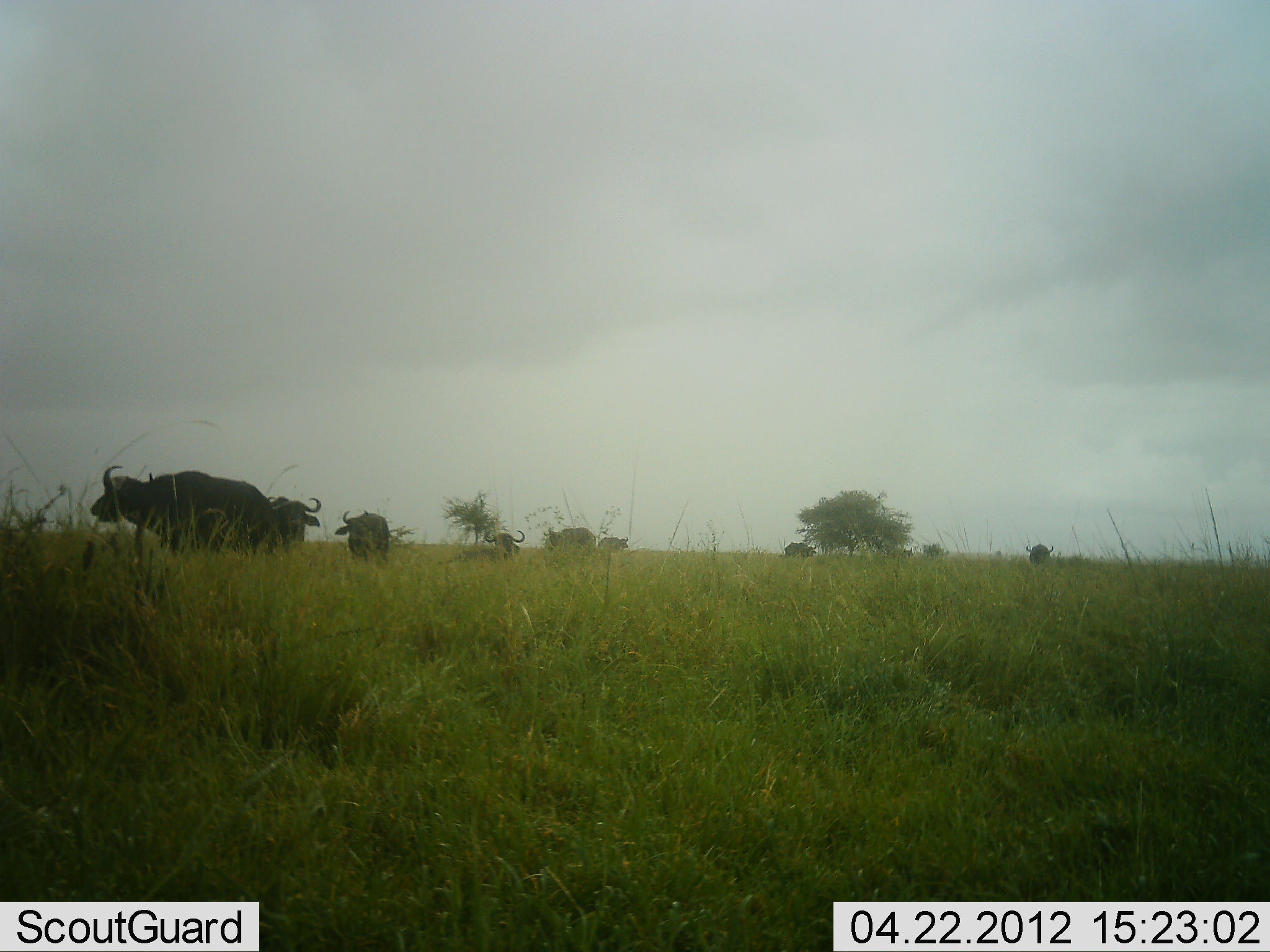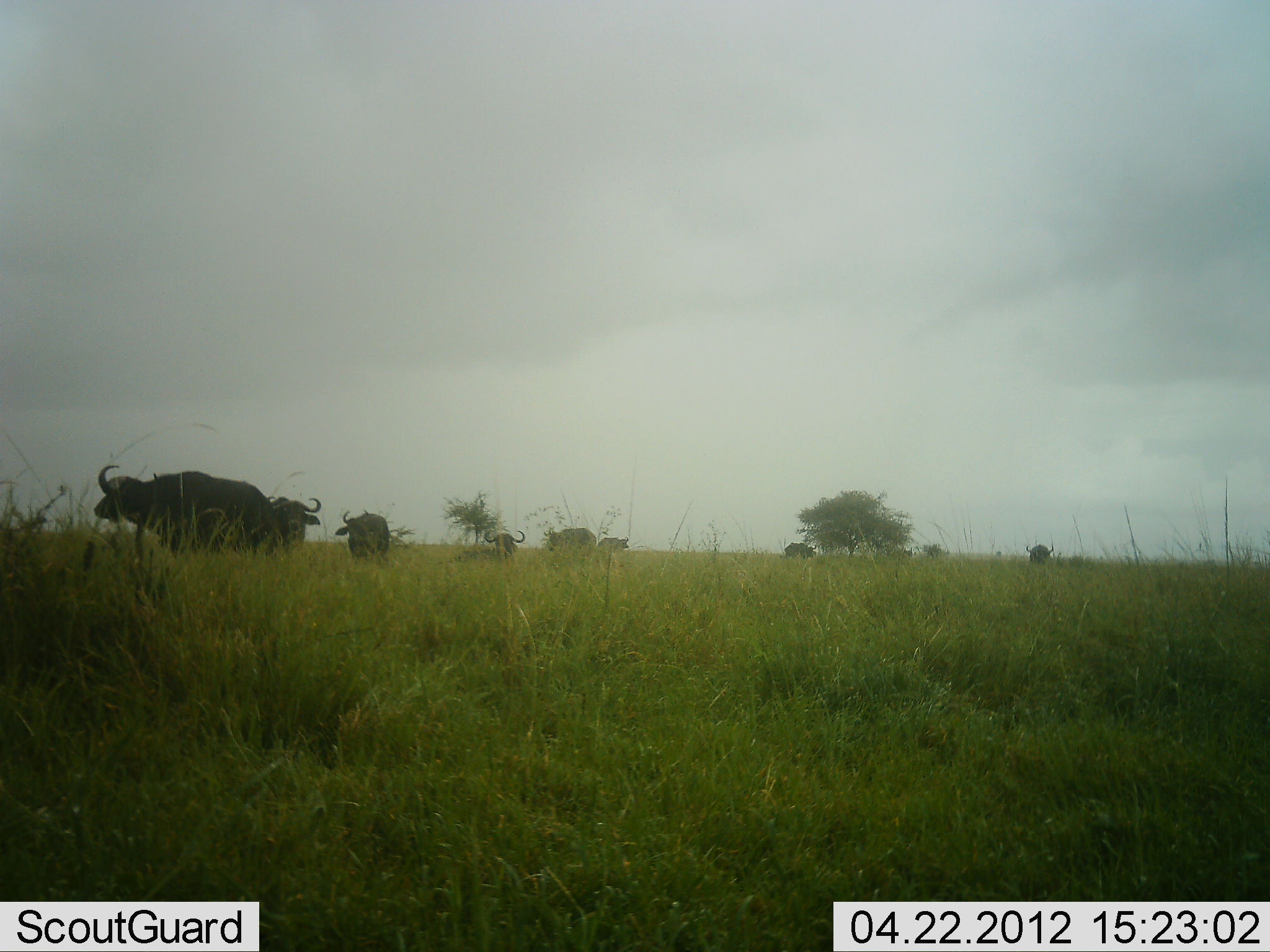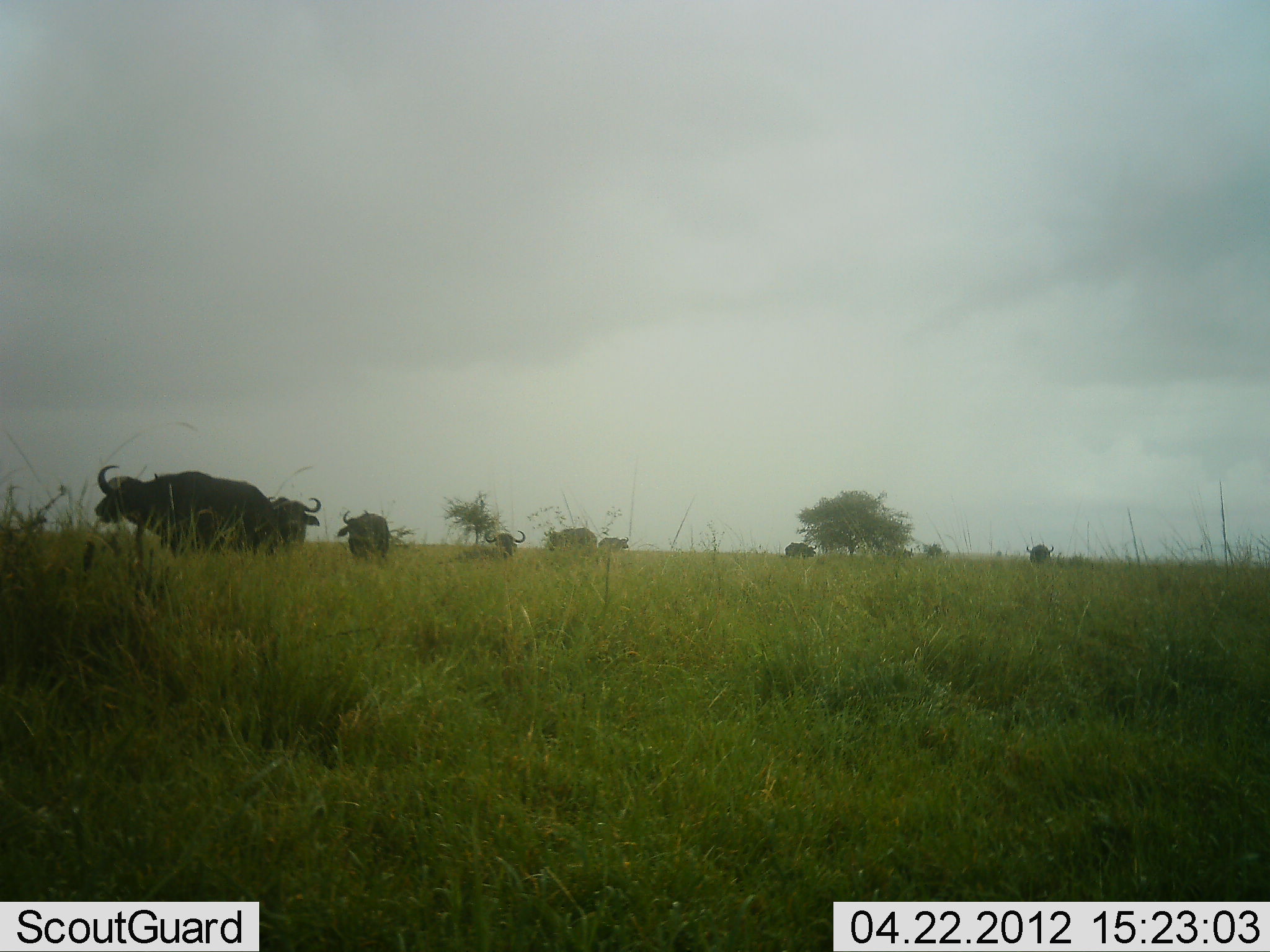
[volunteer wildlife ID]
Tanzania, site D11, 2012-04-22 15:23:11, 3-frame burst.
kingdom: Animalia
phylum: Chordata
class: Mammalia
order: Artiodactyla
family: Bovidae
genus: Syncerus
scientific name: Syncerus caffer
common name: cape buffalo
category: buffalo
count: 9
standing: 94%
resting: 18%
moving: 6%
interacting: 0%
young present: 0%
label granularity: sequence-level